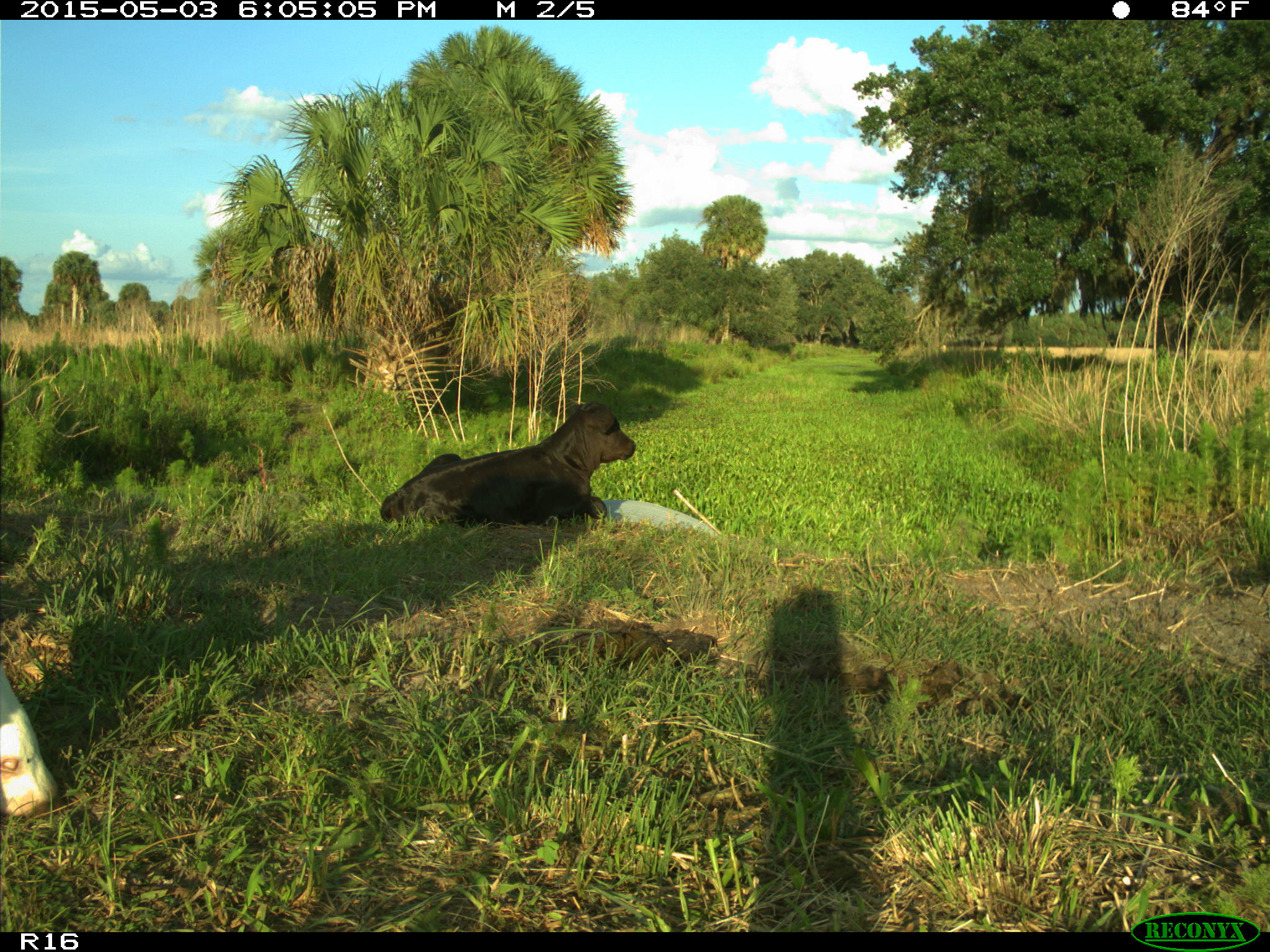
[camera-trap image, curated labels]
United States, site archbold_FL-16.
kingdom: Animalia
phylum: Chordata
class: Mammalia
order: Artiodactyla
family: Bovidae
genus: Bos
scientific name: Bos taurus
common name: domestic cow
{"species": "Bos taurus (domestic cow)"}